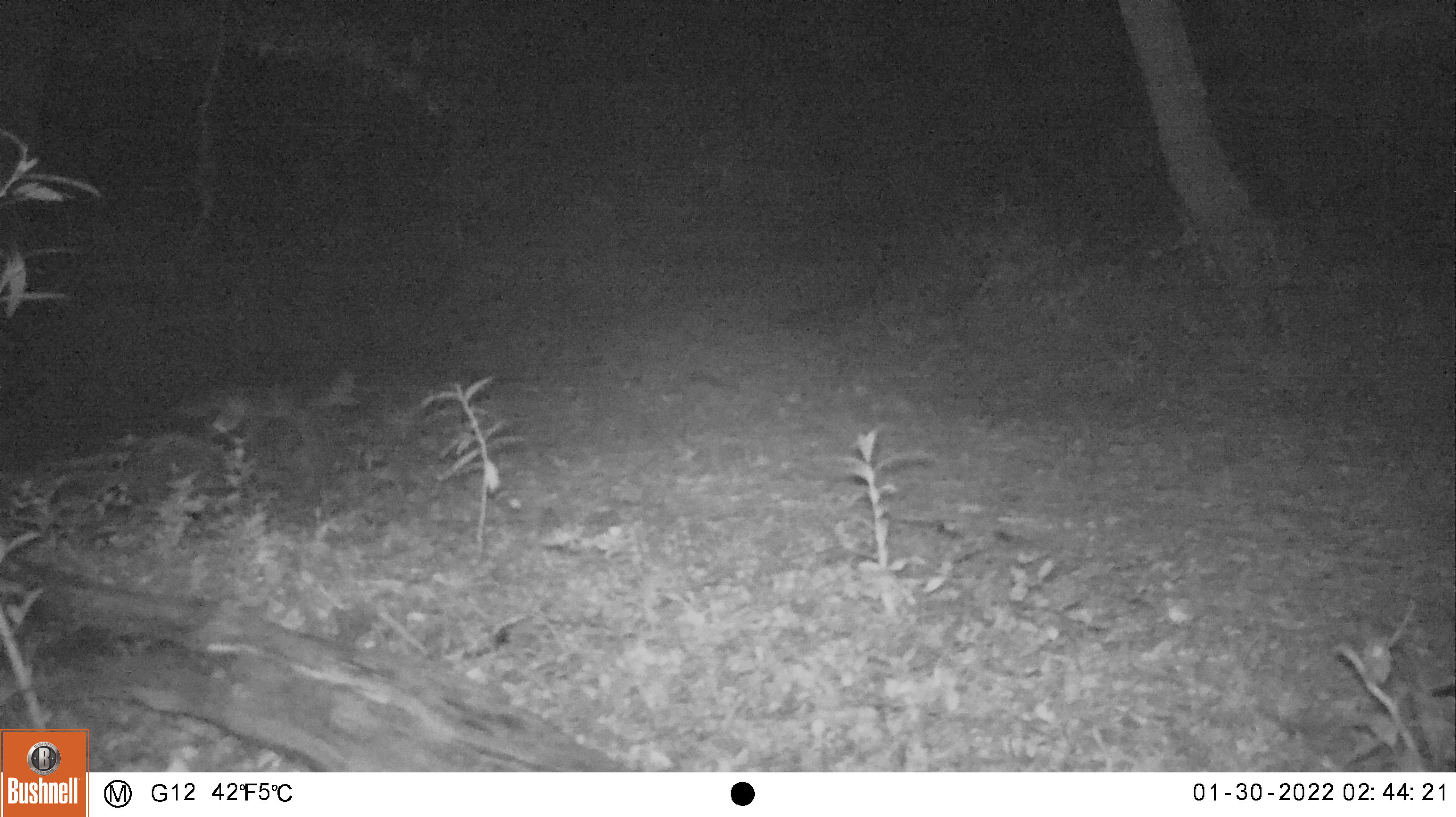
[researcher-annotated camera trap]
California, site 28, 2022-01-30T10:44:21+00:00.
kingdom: Animalia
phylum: Chordata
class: Mammalia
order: Carnivora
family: Canidae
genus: Urocyon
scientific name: Urocyon cinereoargenteus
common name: gray fox